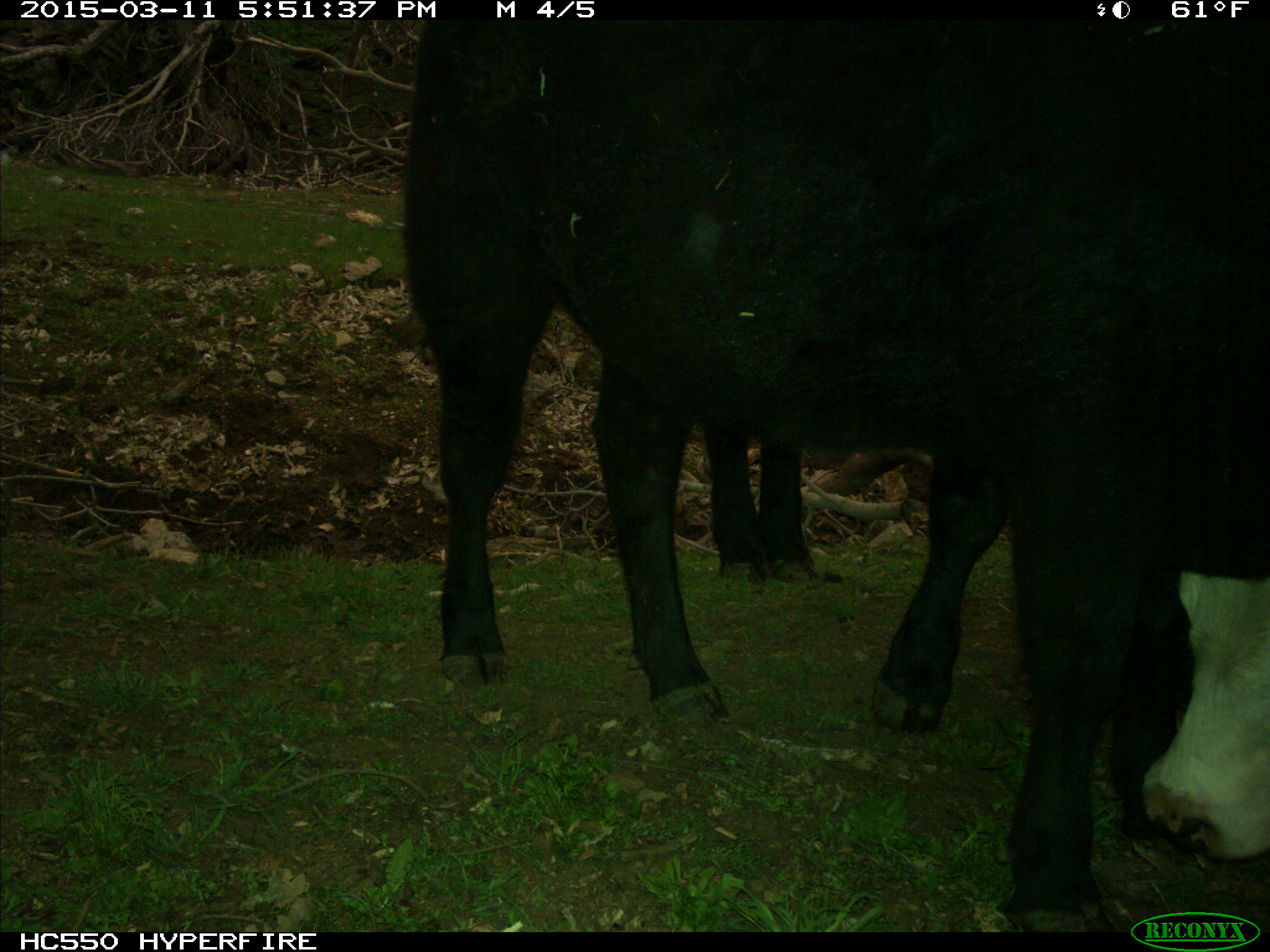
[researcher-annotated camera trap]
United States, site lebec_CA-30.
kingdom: Animalia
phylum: Chordata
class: Mammalia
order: Artiodactyla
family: Bovidae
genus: Bos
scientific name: Bos taurus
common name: domestic cow